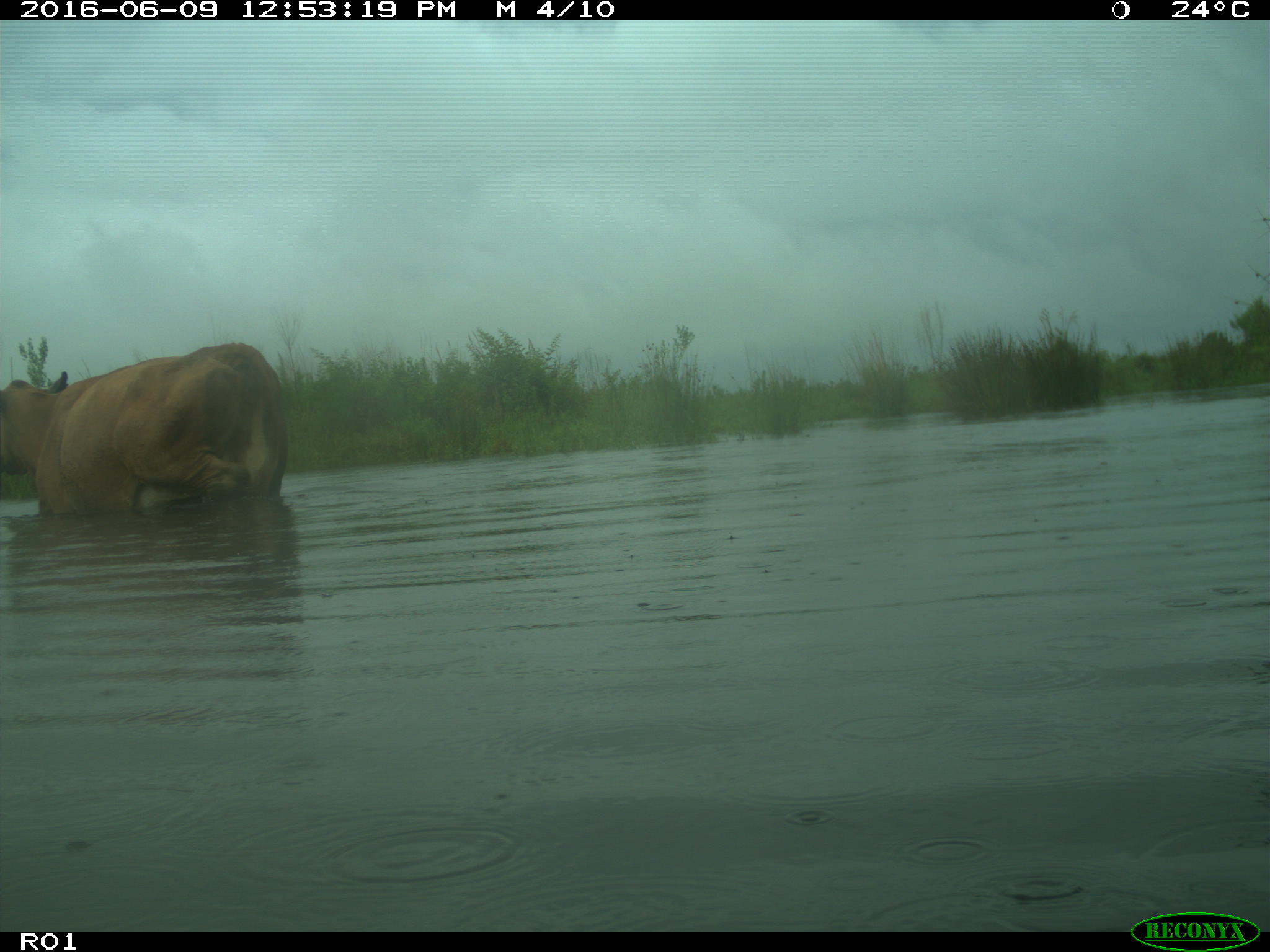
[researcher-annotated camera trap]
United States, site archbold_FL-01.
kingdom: Animalia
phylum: Chordata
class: Mammalia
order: Artiodactyla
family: Bovidae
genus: Bos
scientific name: Bos taurus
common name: domestic cow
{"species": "Bos taurus (domestic cow)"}